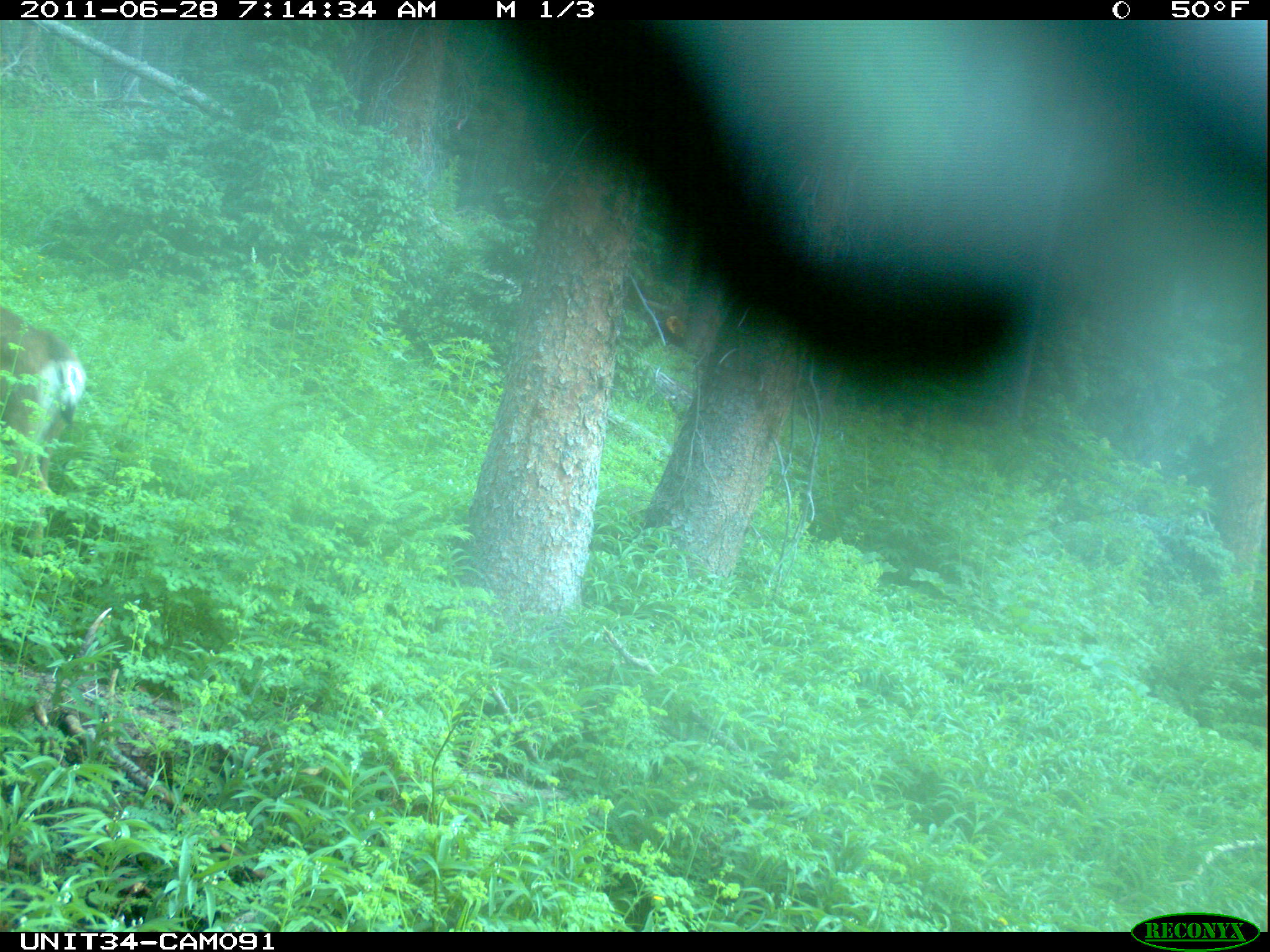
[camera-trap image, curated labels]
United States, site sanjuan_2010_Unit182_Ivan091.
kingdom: Animalia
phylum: Chordata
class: Mammalia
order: Artiodactyla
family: Cervidae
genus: Odocoileus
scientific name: Odocoileus hemionus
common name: mule deer